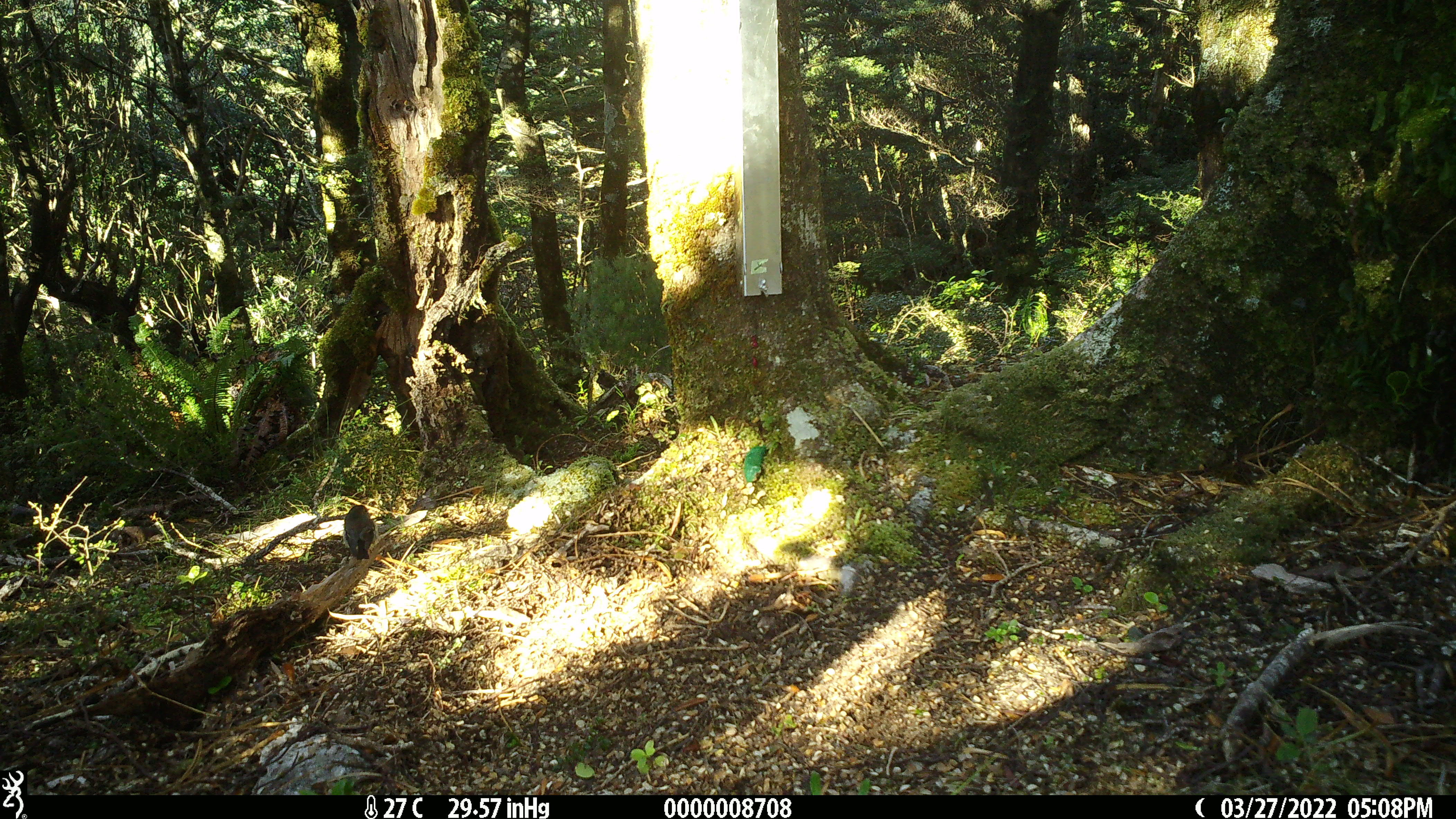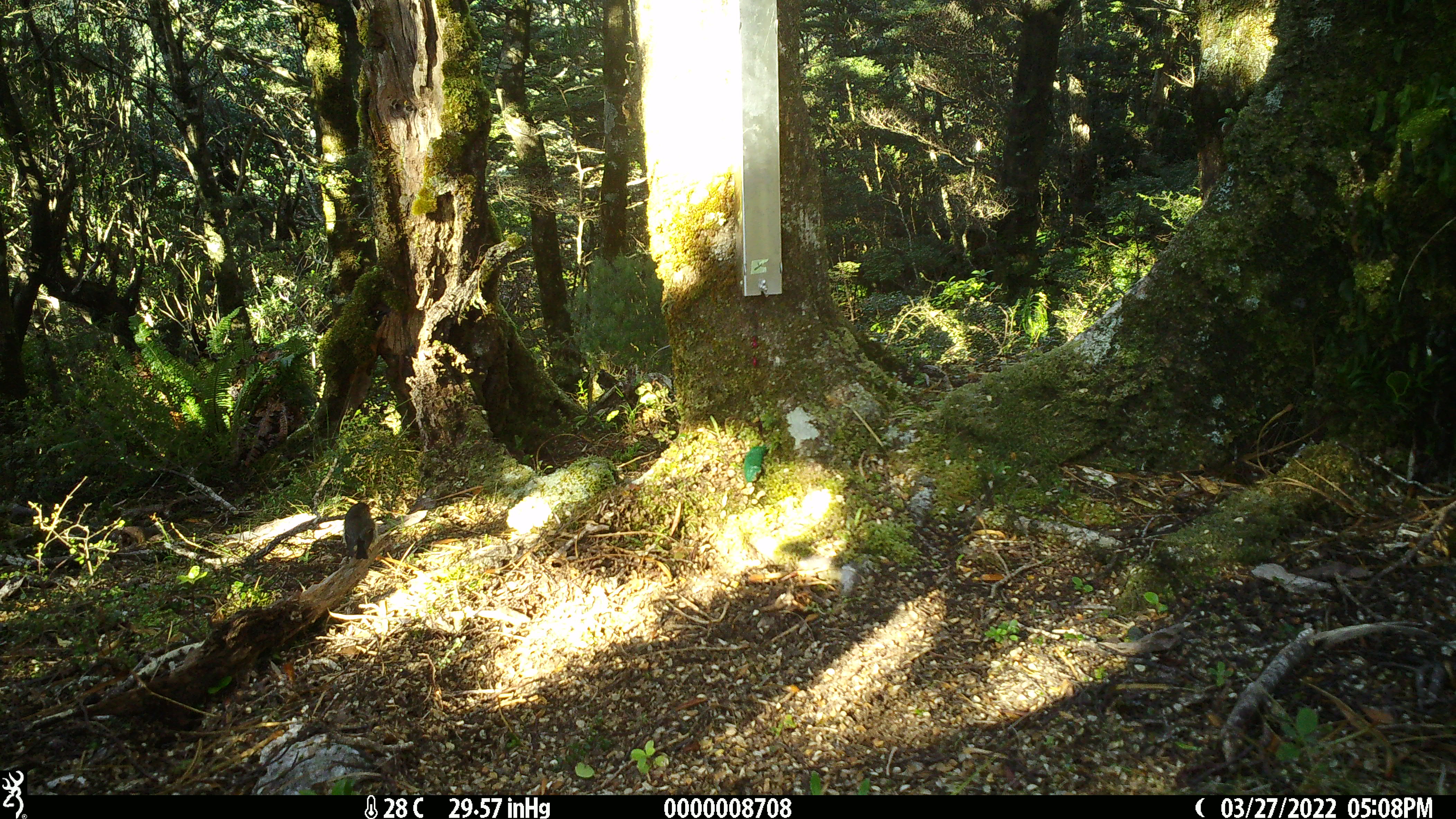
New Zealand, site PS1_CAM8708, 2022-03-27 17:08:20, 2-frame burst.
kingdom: Animalia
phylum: Chordata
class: Aves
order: Passeriformes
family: Petroicidae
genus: Petroica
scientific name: Petroica australis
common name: new zealand robin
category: robin